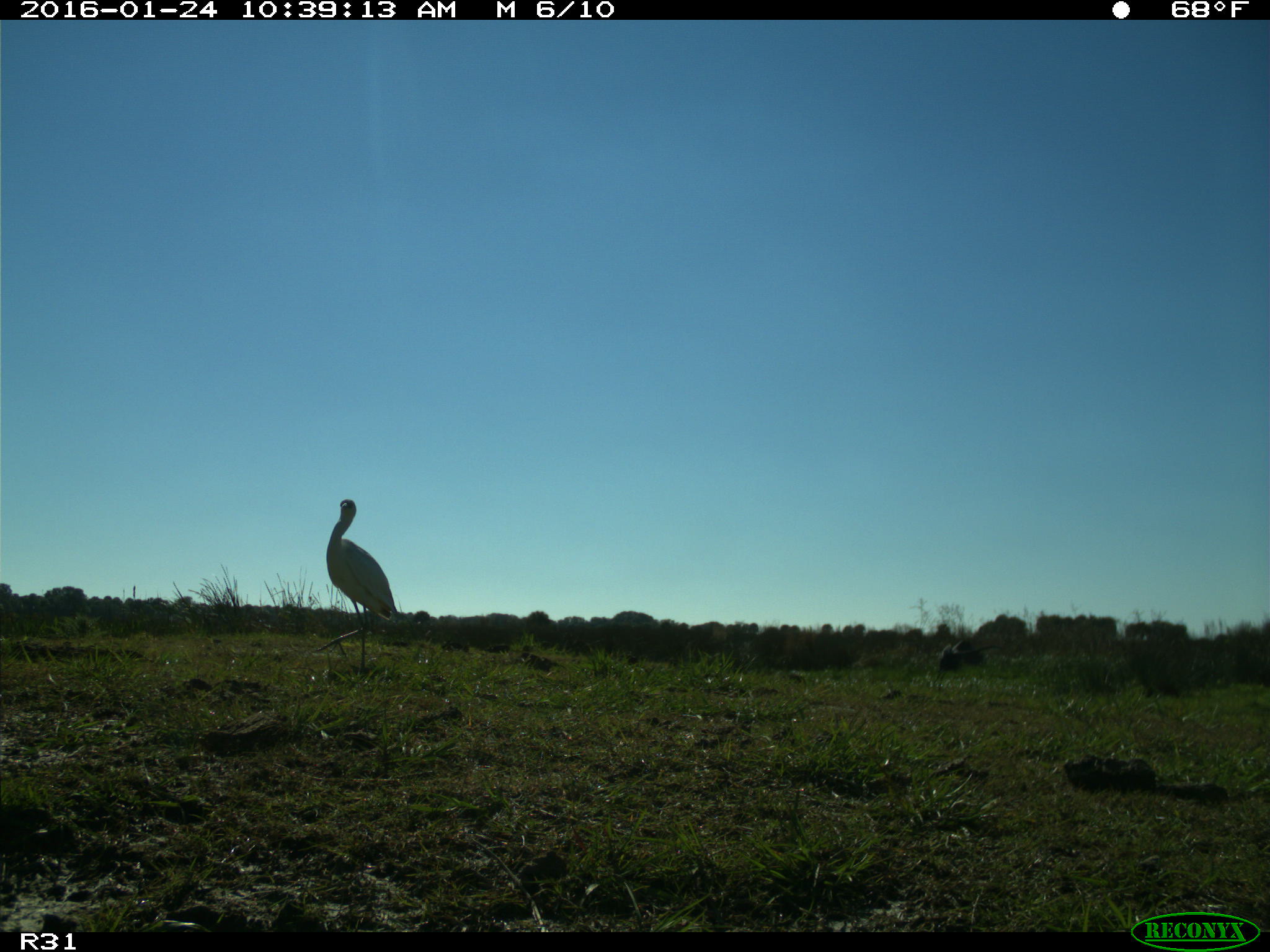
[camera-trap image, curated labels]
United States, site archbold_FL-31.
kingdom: Animalia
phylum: Chordata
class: Aves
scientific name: Aves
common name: birds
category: unidentified bird